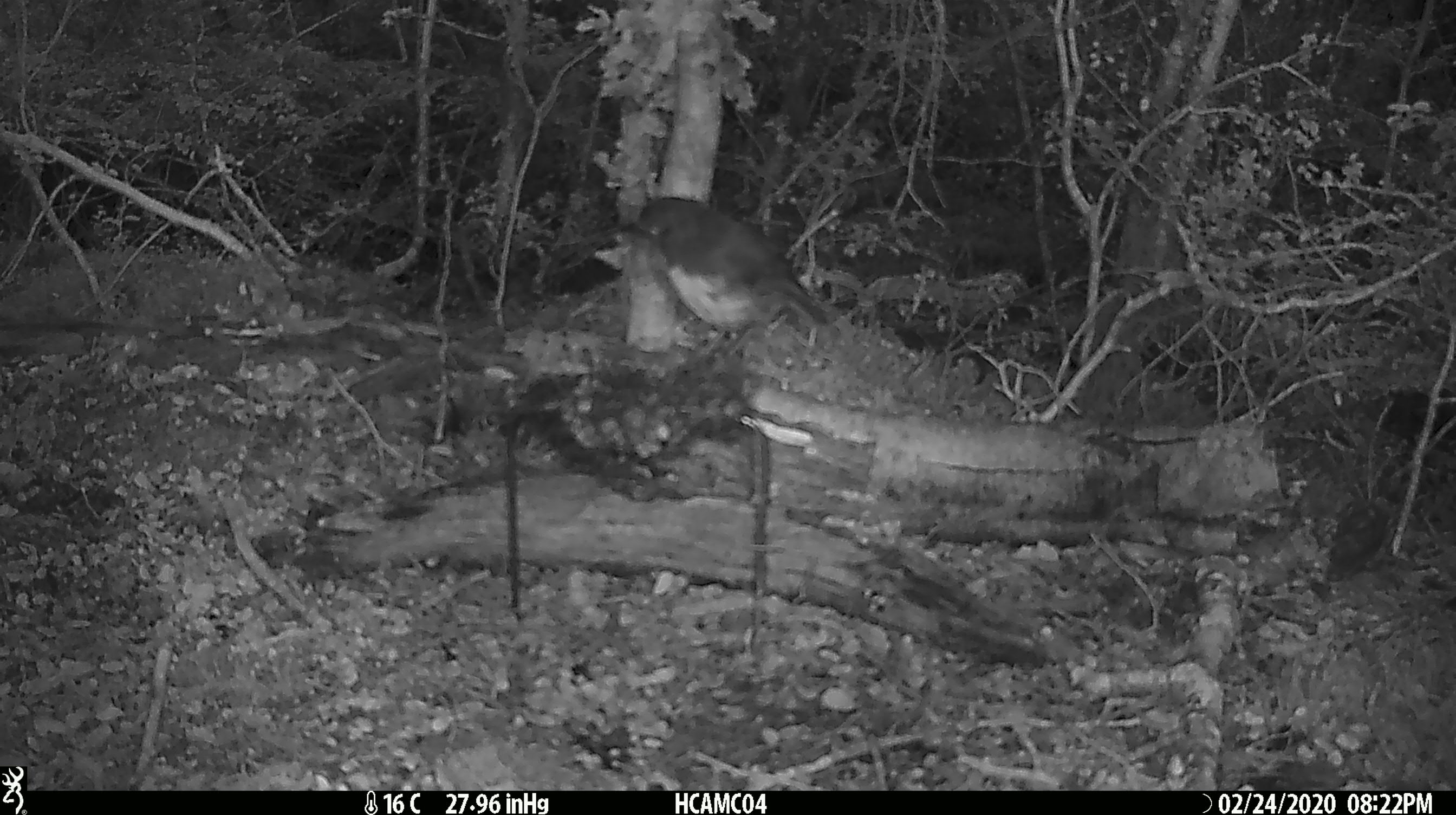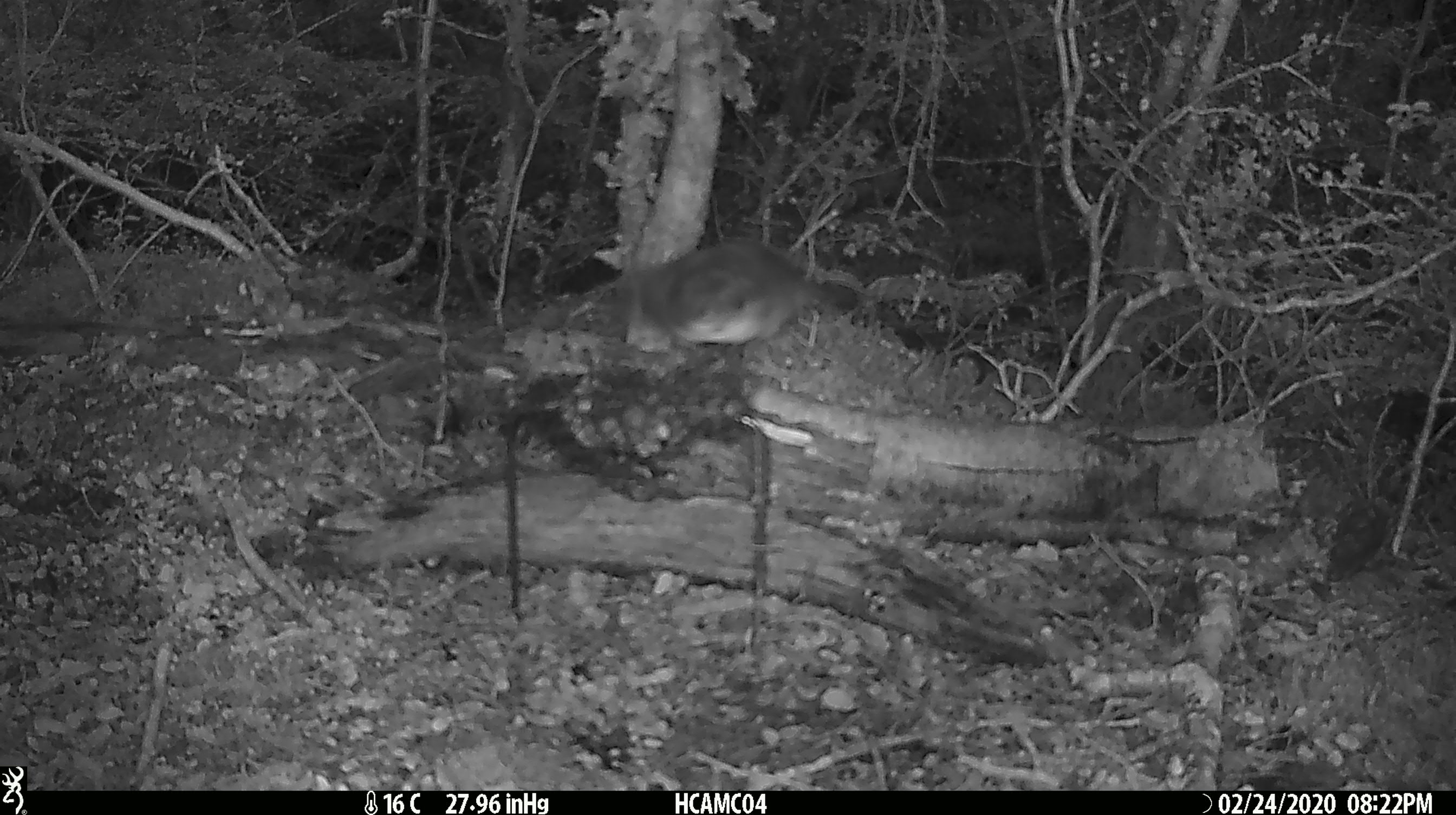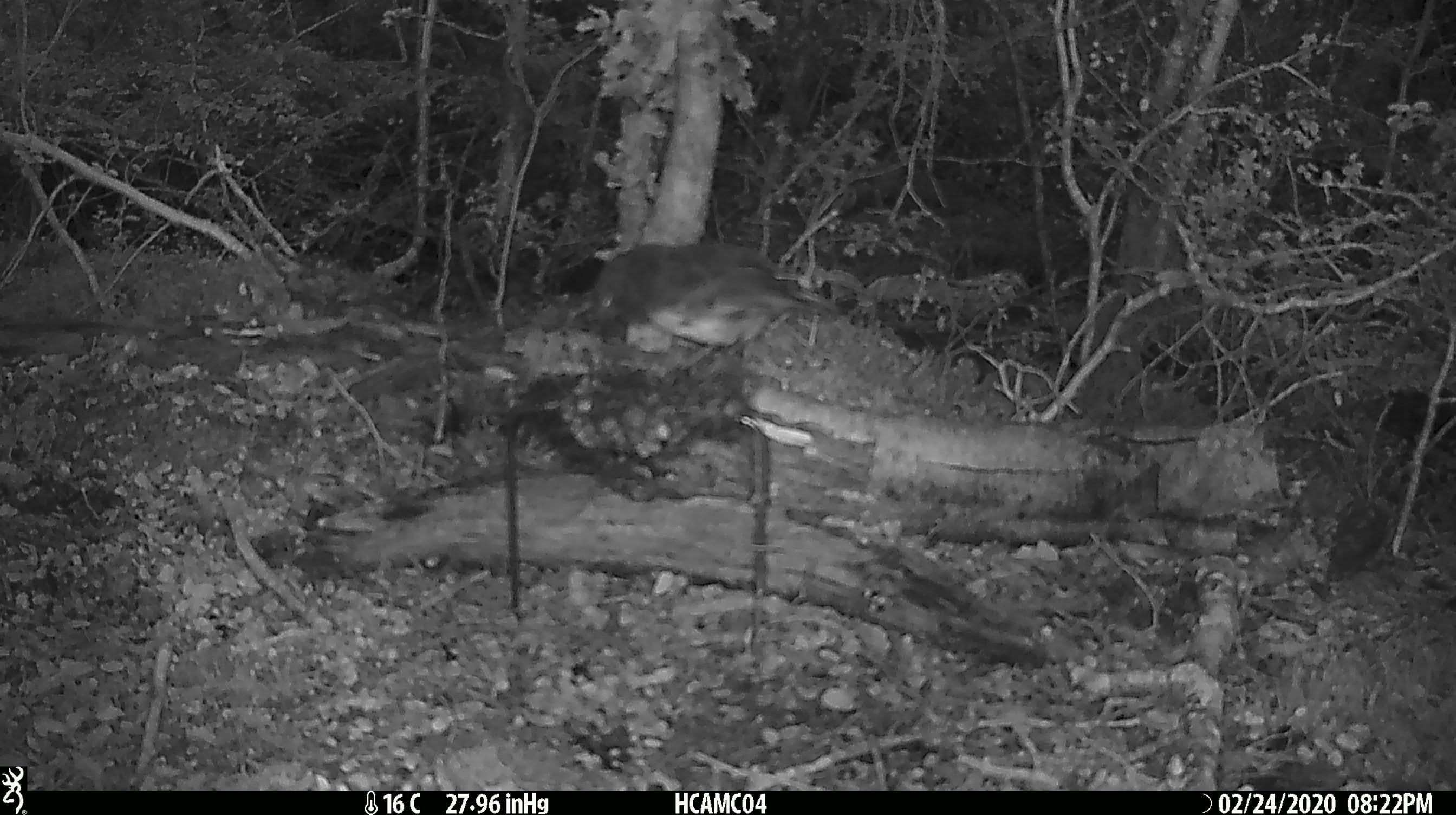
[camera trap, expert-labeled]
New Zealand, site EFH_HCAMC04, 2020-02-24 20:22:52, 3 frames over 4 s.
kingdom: Animalia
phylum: Chordata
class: Aves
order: Passeriformes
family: Petroicidae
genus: Petroica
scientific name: Petroica australis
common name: new zealand robin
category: robin